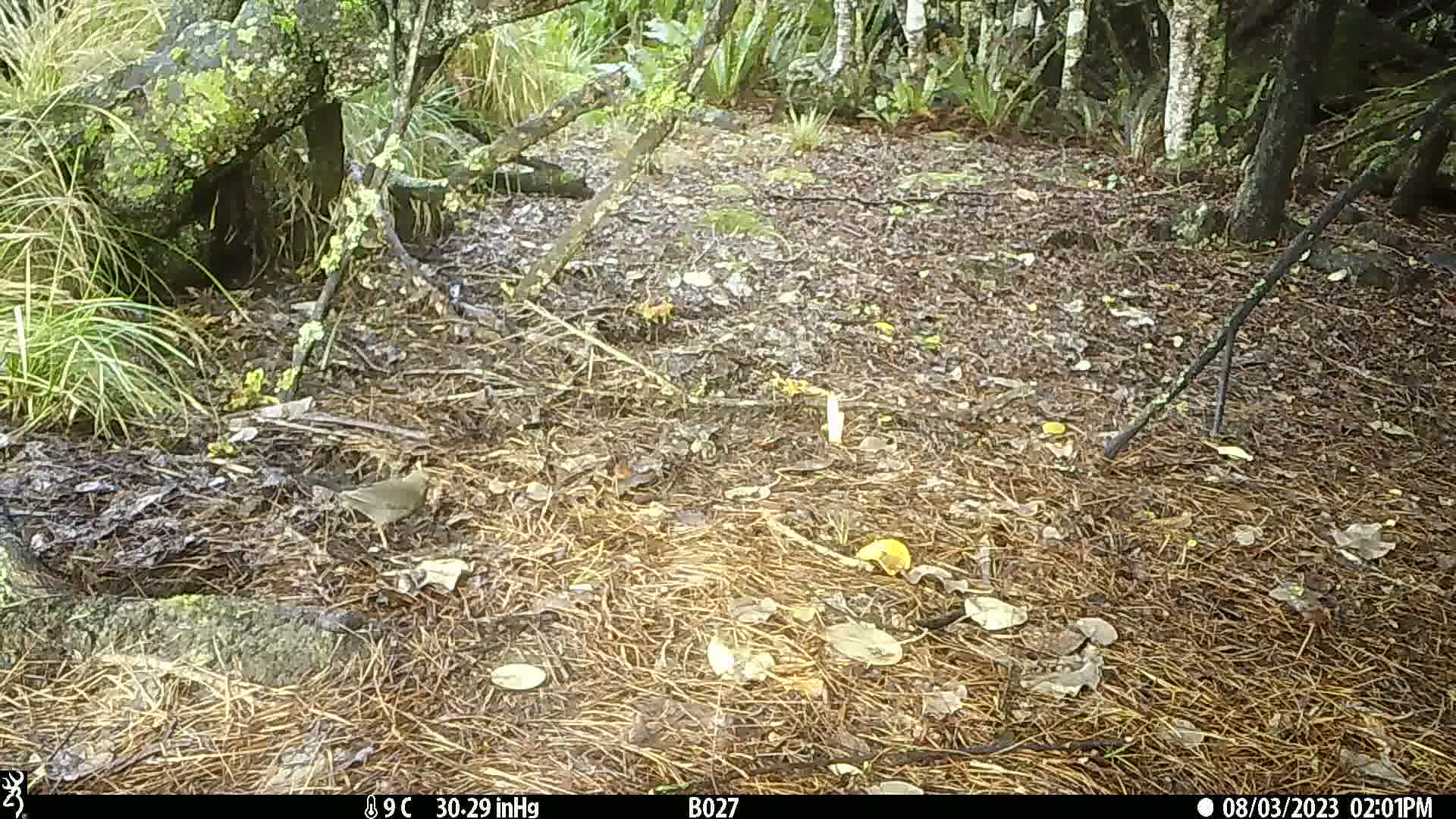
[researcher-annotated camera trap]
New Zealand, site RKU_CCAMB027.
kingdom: Animalia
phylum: Chordata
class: Aves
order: Passeriformes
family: Turdidae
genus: Turdus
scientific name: Turdus merula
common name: eurasian blackbird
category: blackbird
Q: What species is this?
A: Blackbird (eurasian blackbird) (Turdus merula).